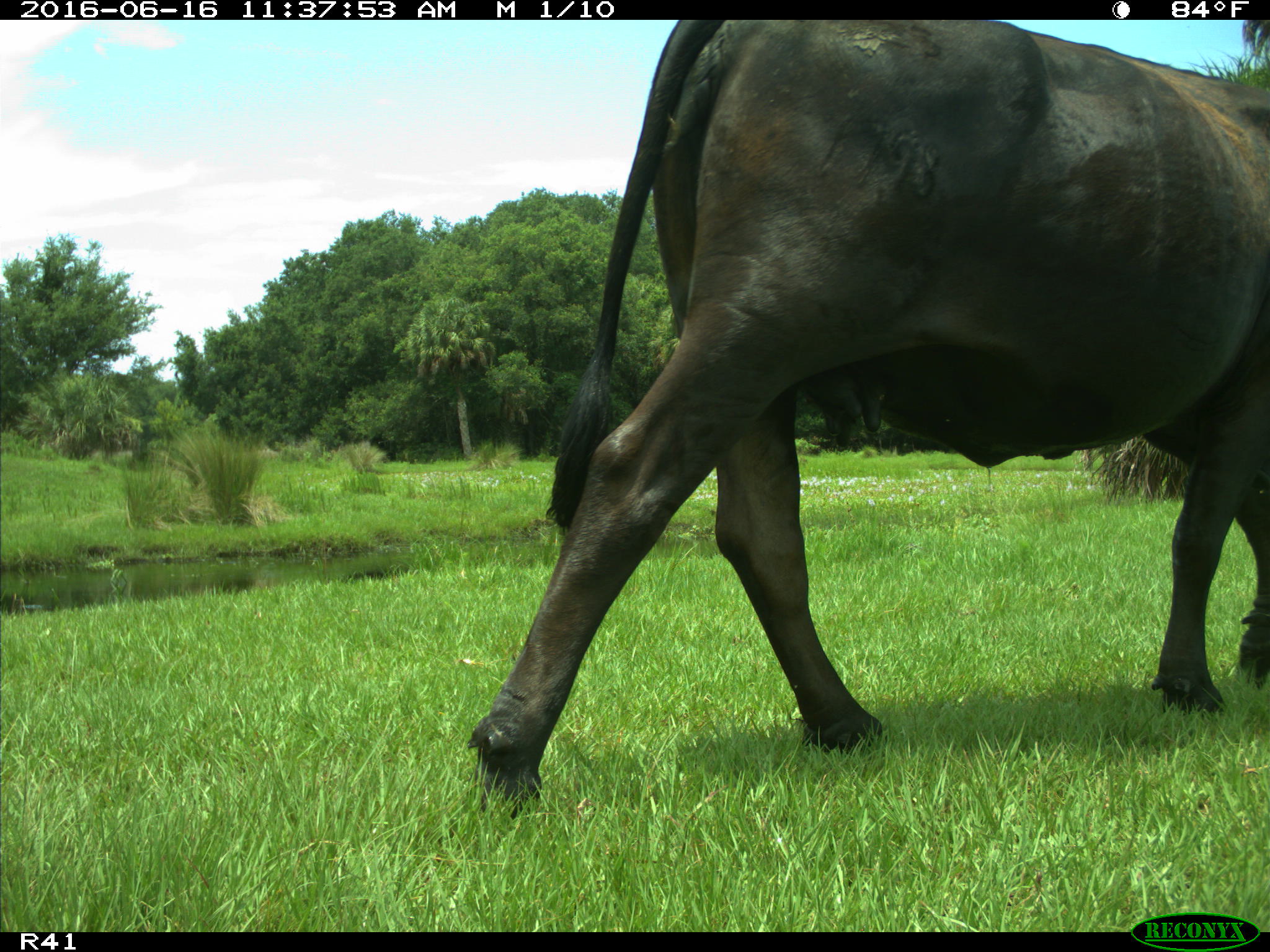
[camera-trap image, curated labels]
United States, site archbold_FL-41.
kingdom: Animalia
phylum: Chordata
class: Mammalia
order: Artiodactyla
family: Bovidae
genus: Bos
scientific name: Bos taurus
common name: domestic cow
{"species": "Bos taurus (domestic cow)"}